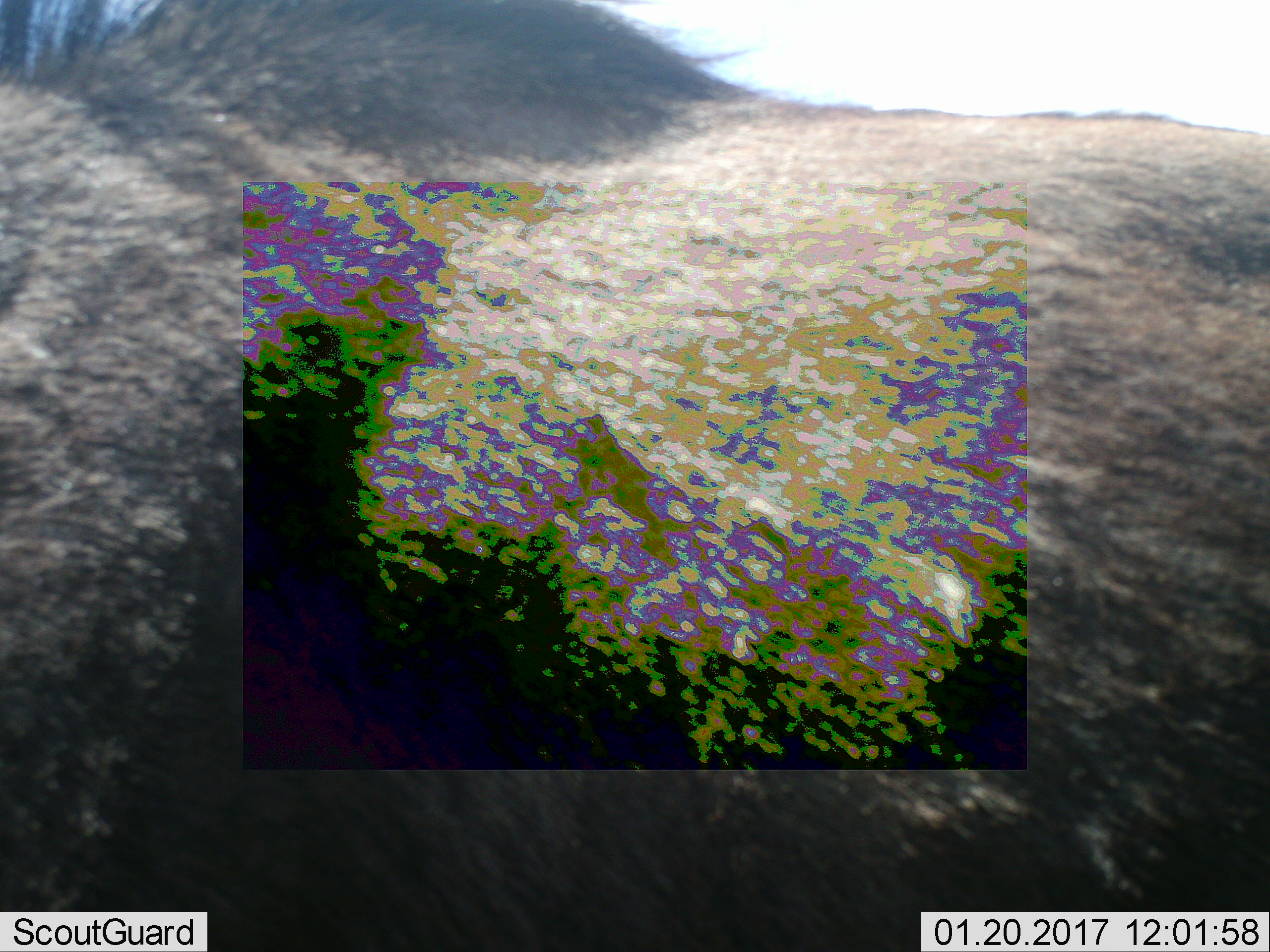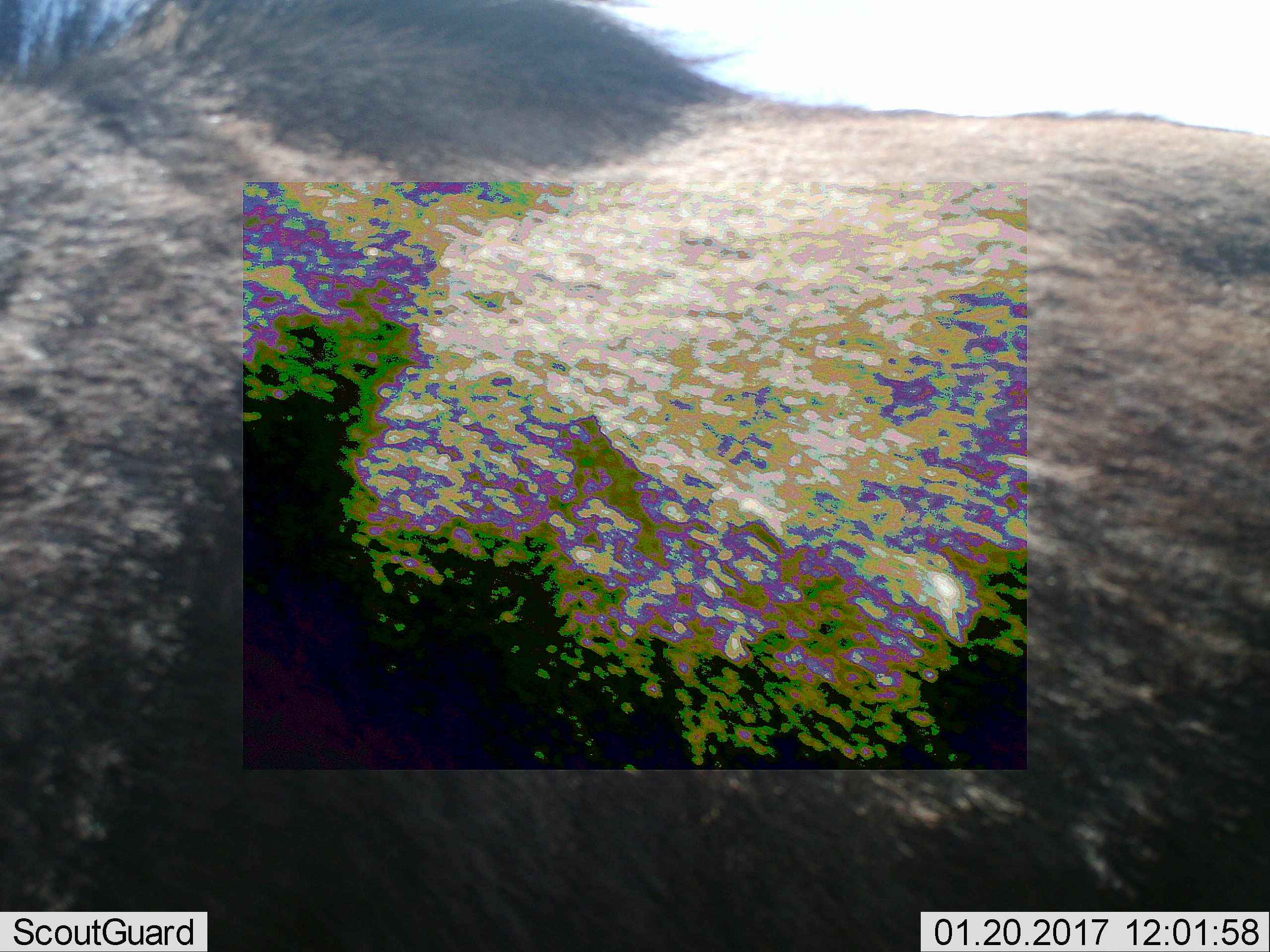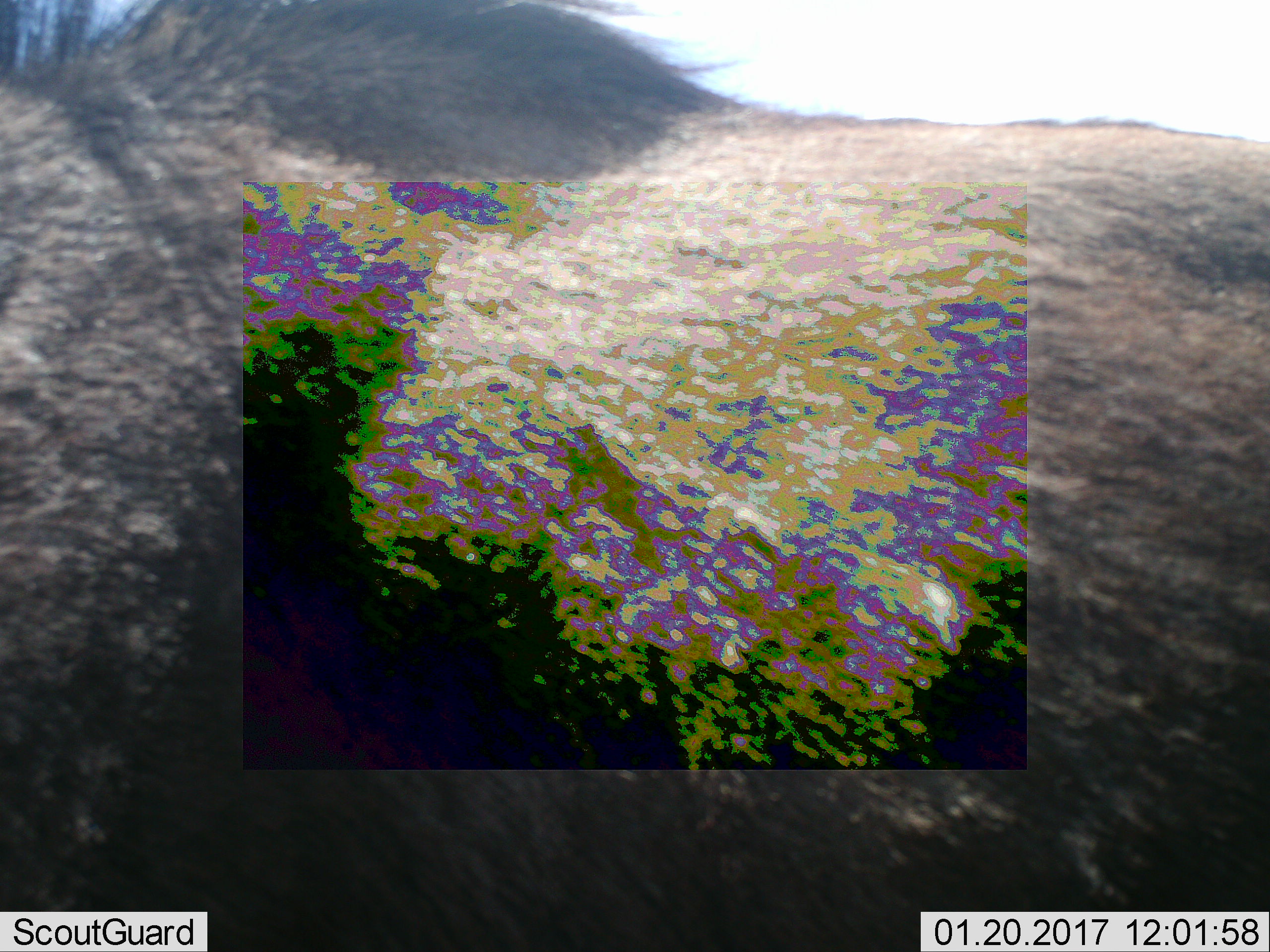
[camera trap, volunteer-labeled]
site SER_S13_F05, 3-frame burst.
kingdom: Animalia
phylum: Chordata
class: Mammalia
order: Artiodactyla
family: Bovidae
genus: Connochaetes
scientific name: Connochaetes taurinus taurinus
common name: blue wildebeest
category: wildebeestblue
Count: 1.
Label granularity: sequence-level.